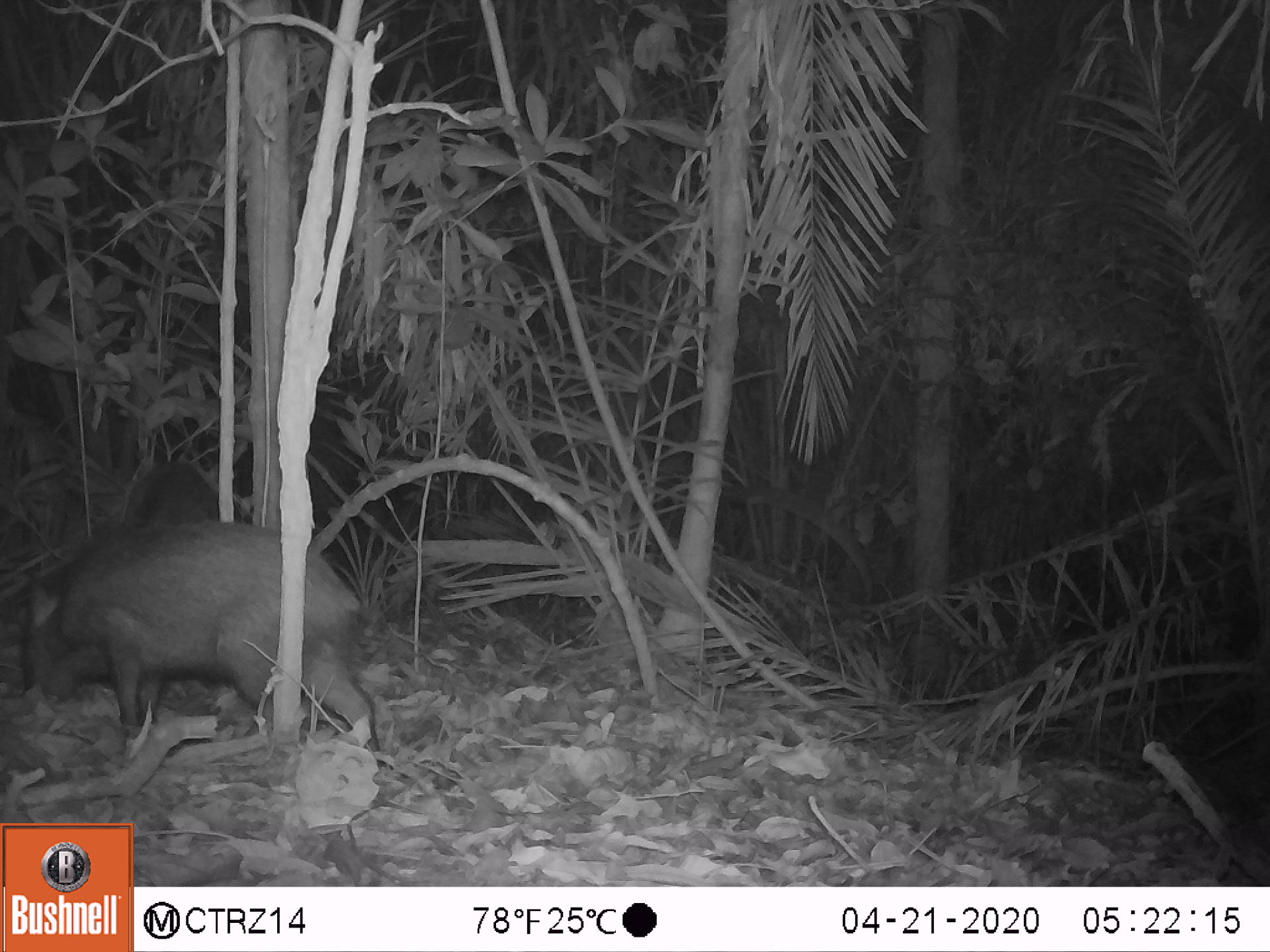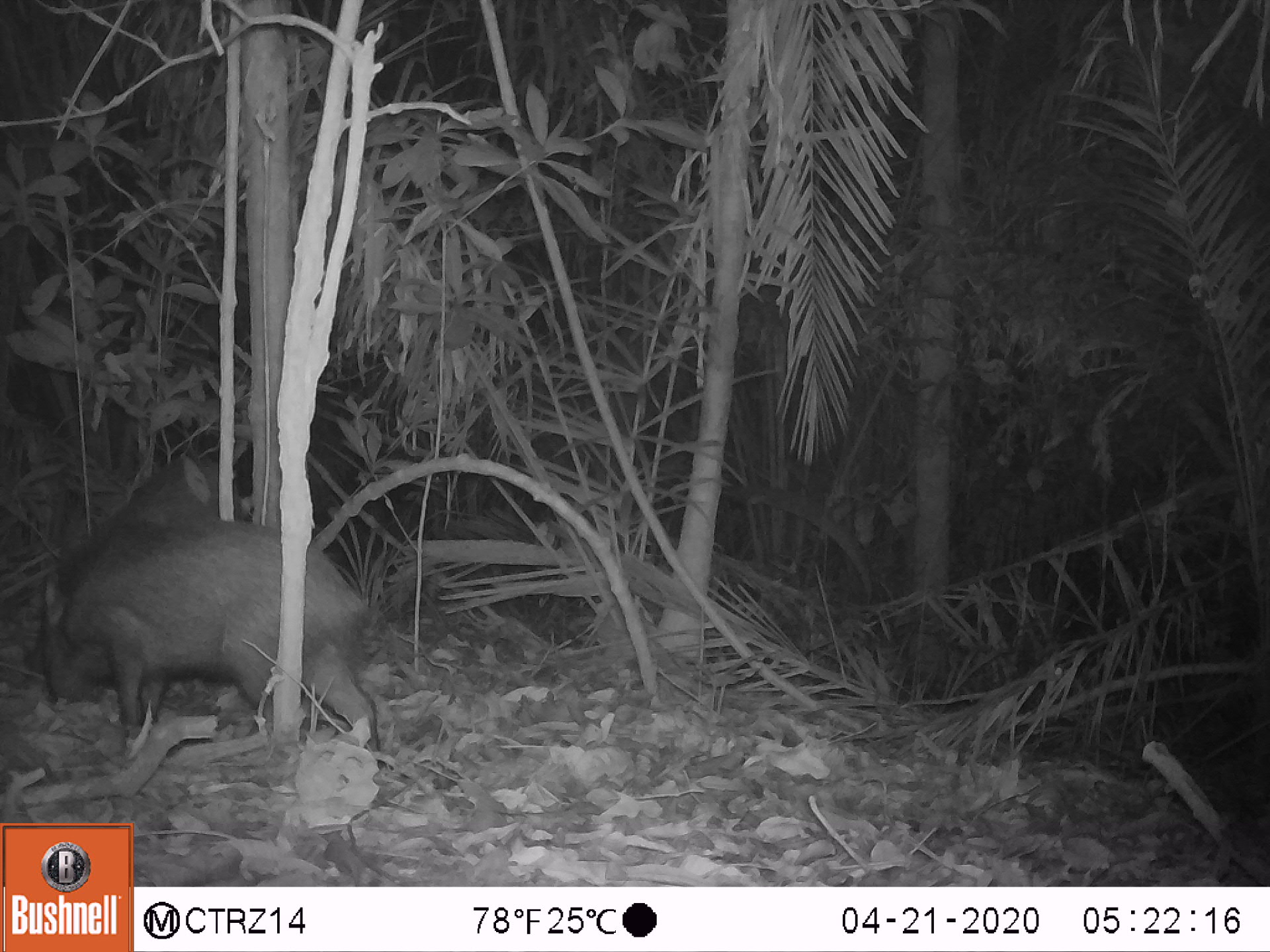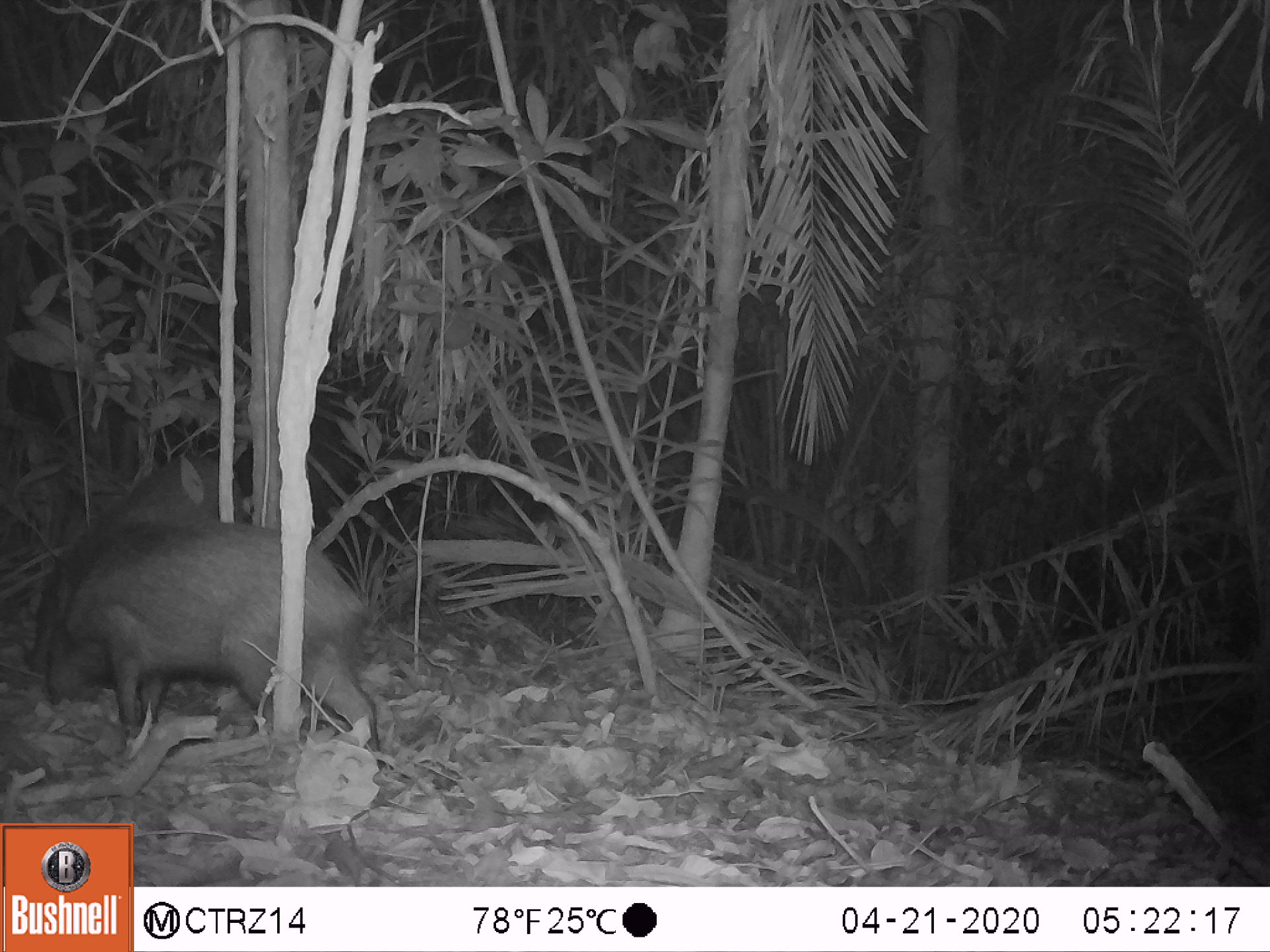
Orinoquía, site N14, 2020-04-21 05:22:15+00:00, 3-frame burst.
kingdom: Animalia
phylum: Chordata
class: Mammalia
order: Artiodactyla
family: Tayassuidae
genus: Pecari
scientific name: Pecari tajacu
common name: collared peccary